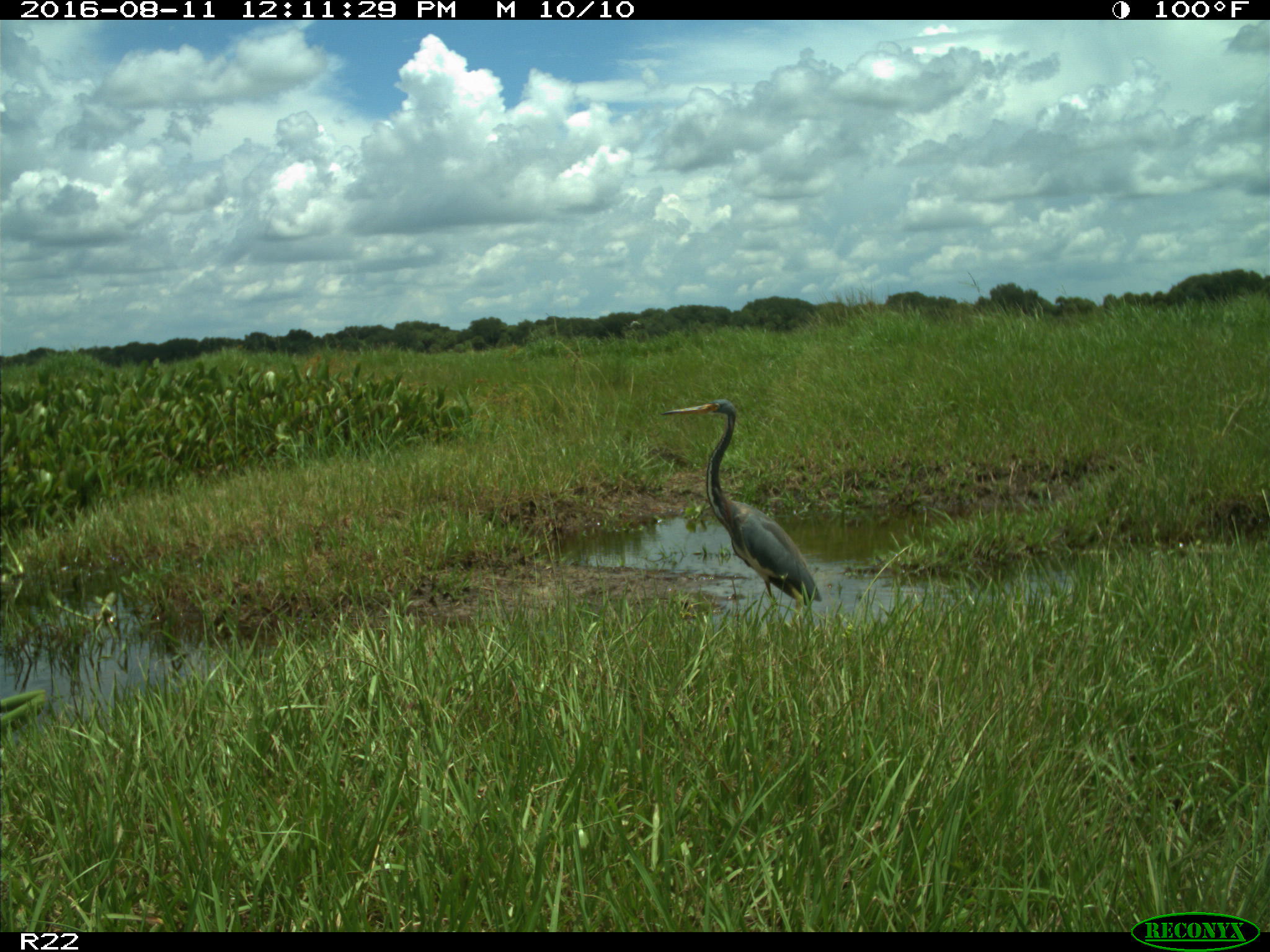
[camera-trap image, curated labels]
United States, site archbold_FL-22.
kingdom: Animalia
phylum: Chordata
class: Aves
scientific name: Aves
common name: birds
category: unidentified bird